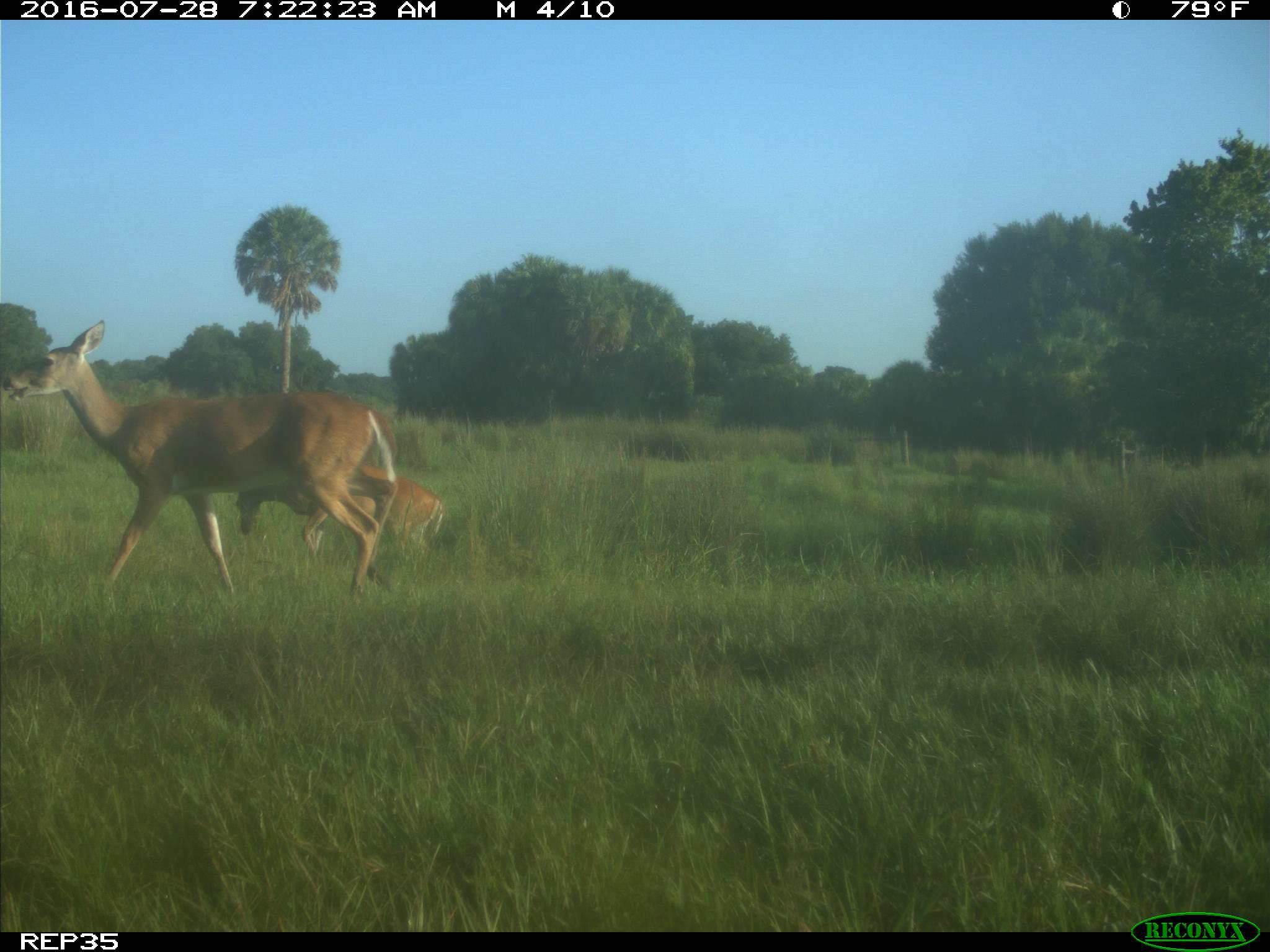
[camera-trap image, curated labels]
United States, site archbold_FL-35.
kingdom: Animalia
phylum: Chordata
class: Mammalia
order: Artiodactyla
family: Cervidae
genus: Odocoileus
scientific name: Odocoileus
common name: deer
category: unidentified deer